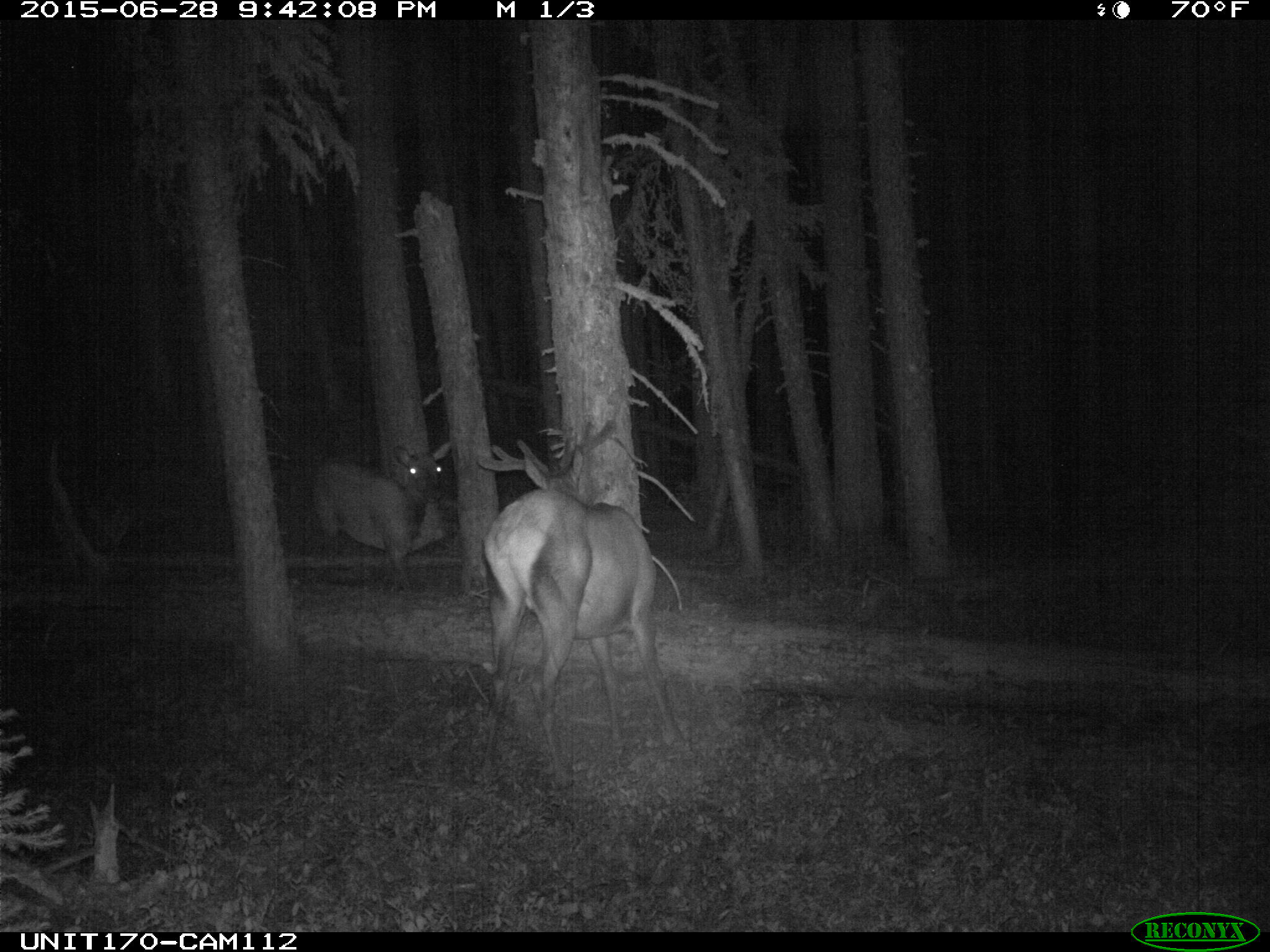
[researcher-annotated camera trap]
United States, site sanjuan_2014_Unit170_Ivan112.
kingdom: Animalia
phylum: Chordata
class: Mammalia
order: Artiodactyla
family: Cervidae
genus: Cervus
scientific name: Cervus elaphus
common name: red deer